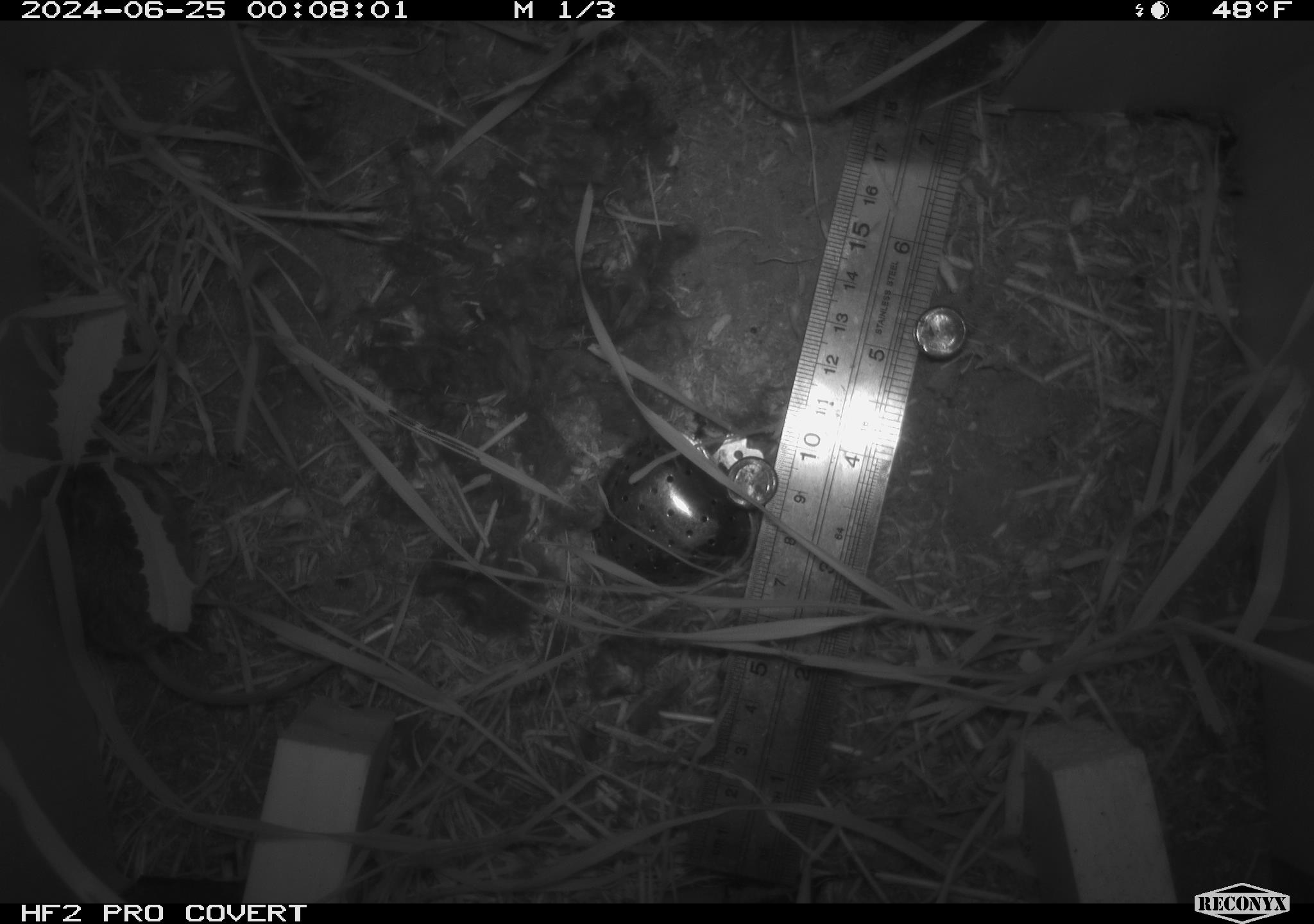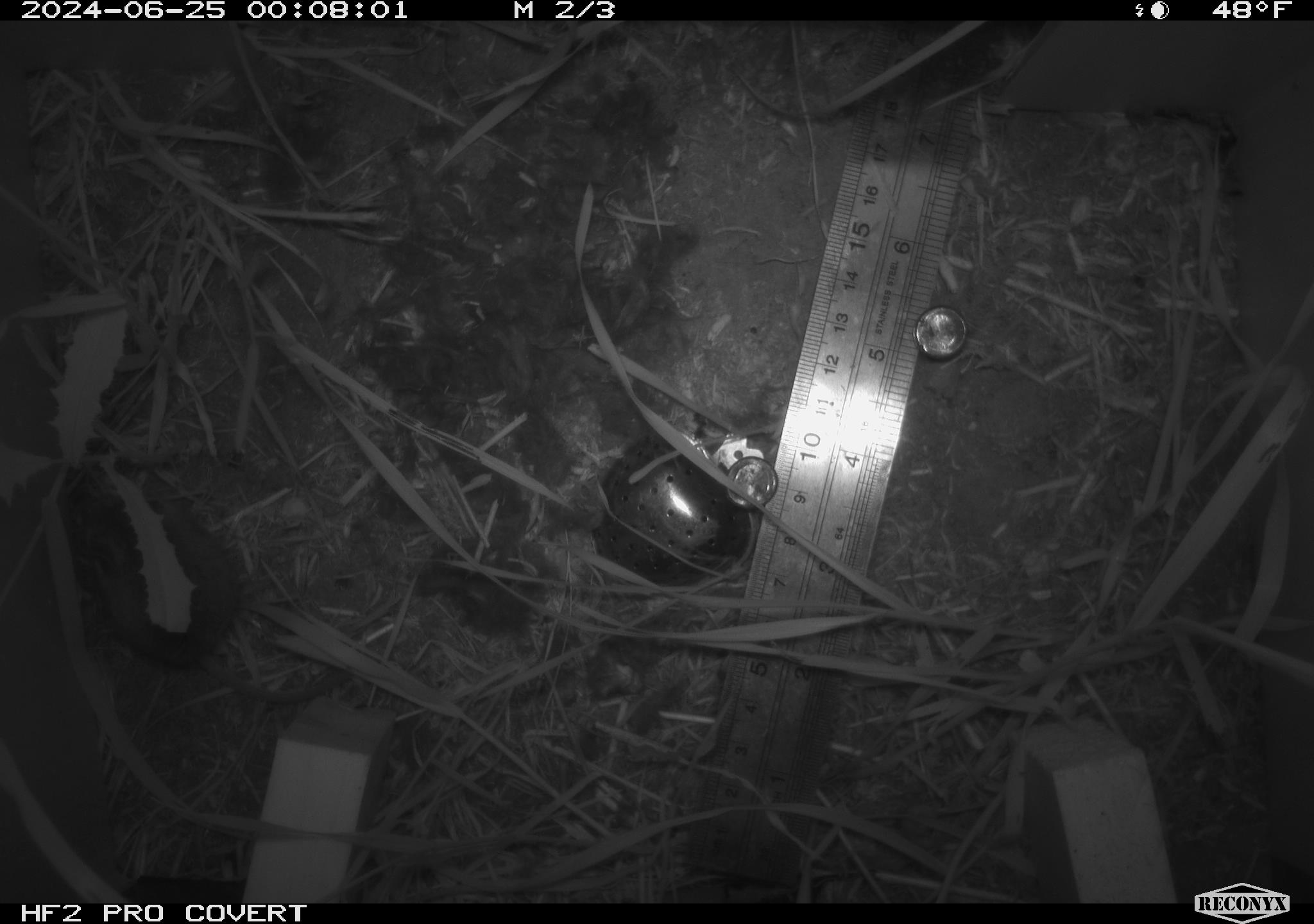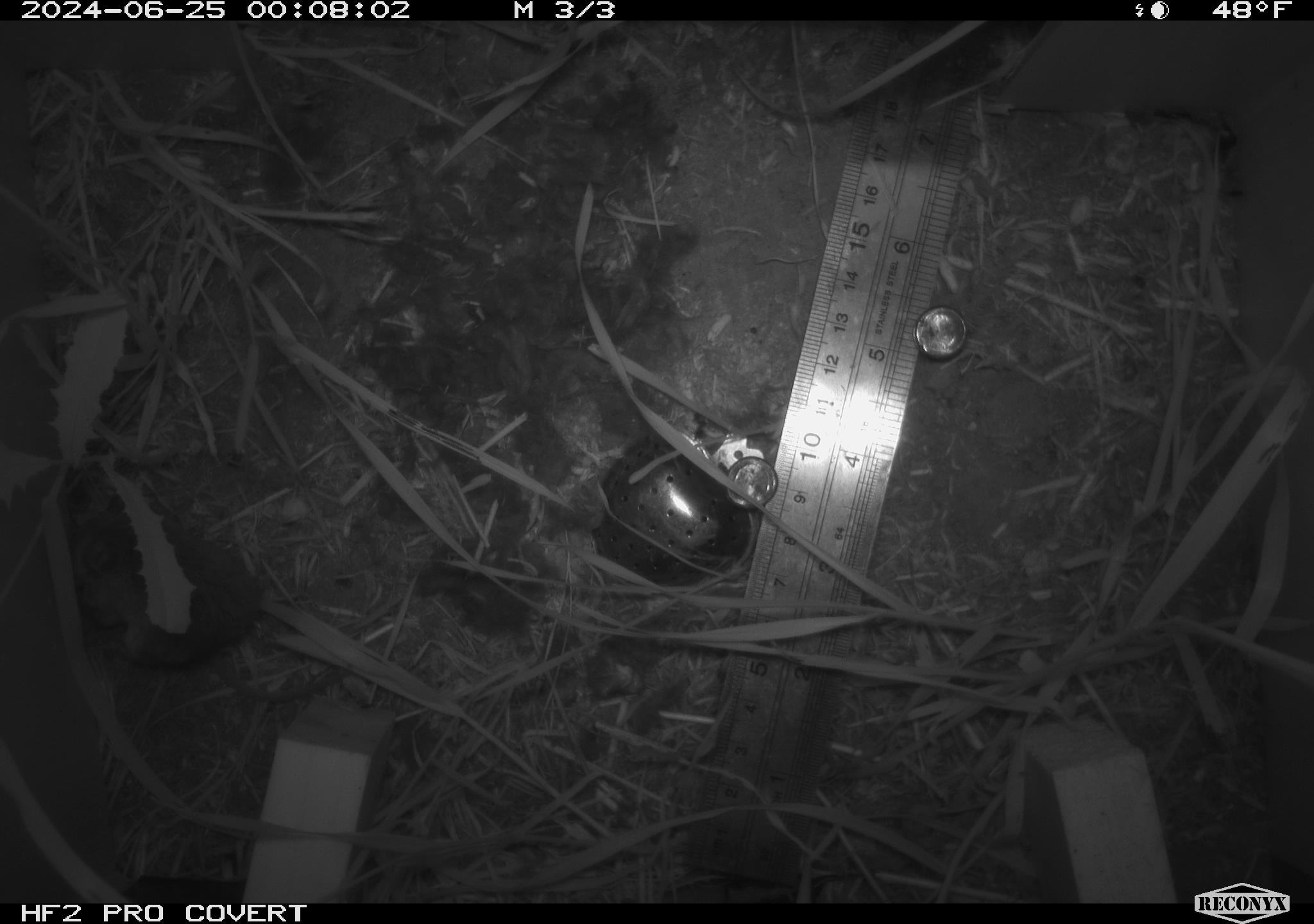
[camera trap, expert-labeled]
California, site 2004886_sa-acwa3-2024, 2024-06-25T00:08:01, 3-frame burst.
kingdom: Animalia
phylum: Chordata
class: Mammalia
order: Rodentia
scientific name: Rodentia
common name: mouse species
Mouse species (Rodentia).